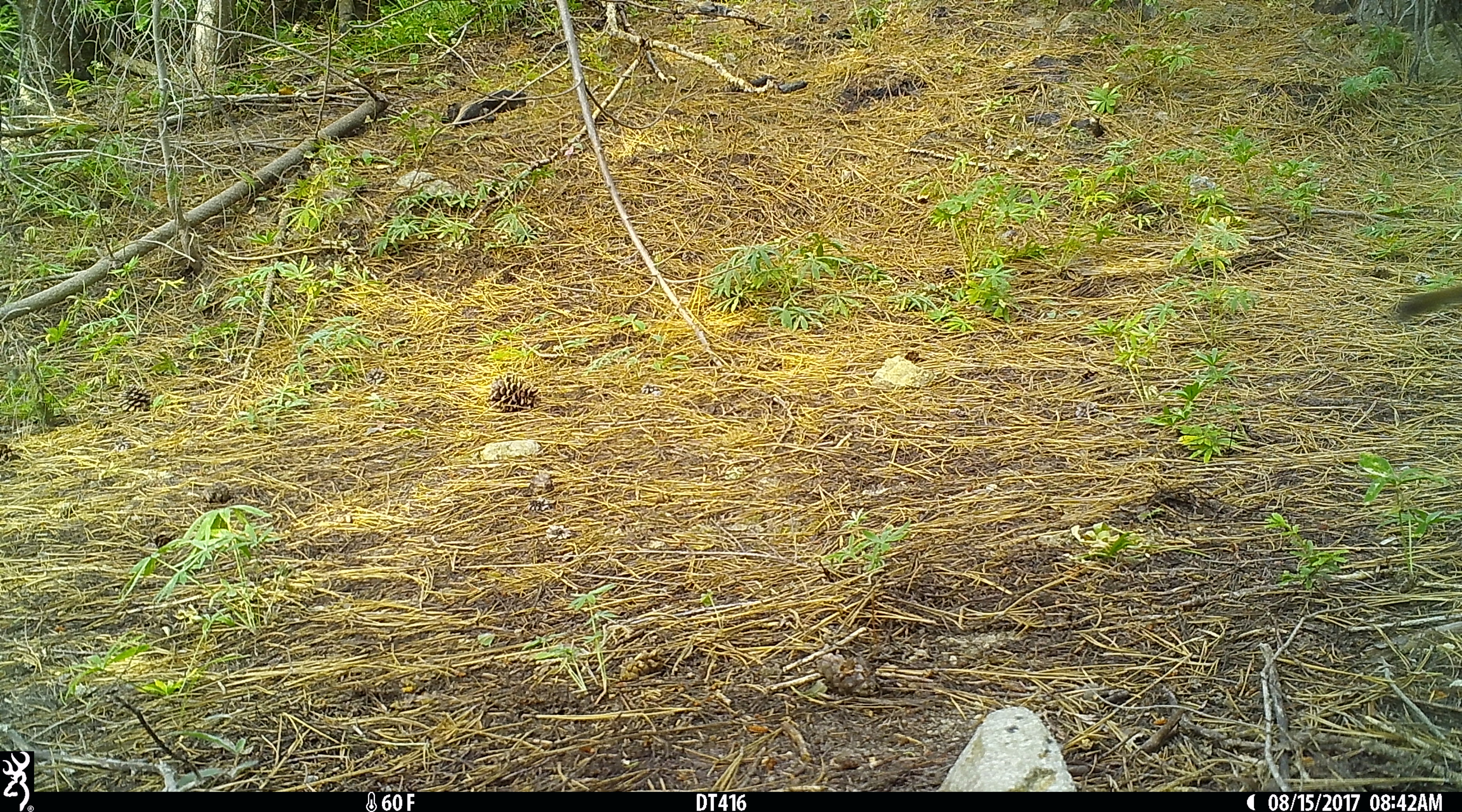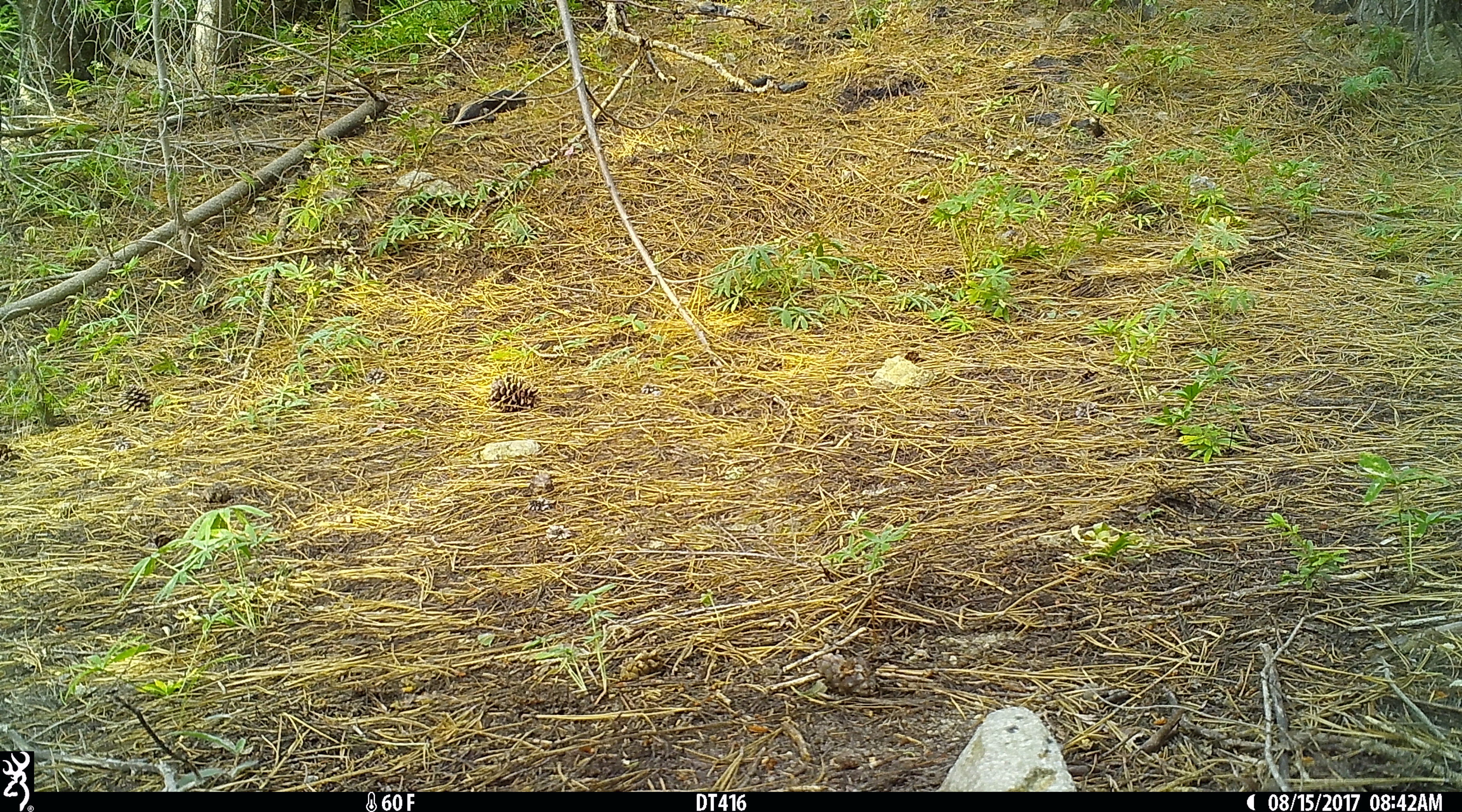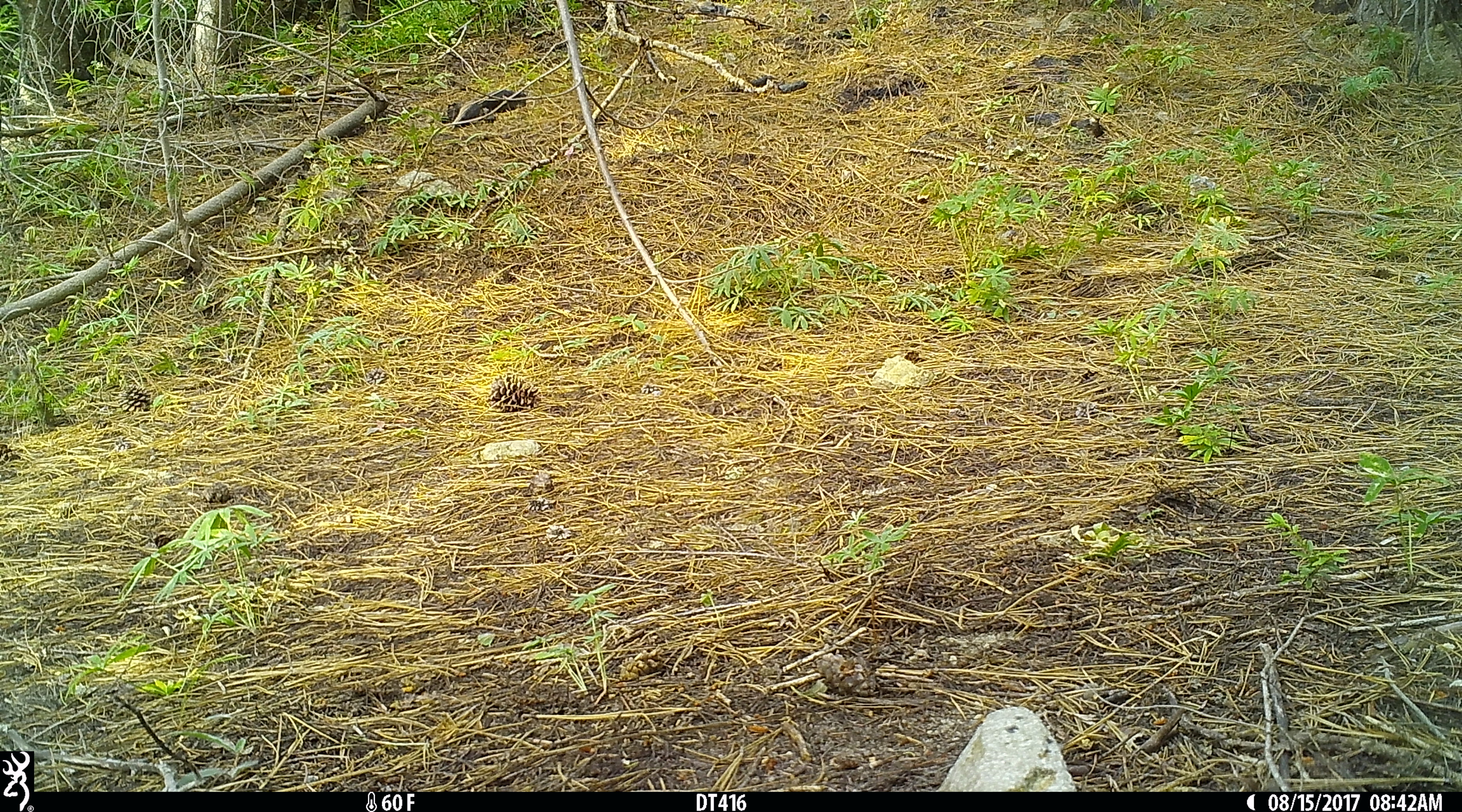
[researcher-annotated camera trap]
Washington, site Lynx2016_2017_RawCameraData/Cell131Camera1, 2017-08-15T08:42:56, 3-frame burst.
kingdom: Animalia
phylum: Chordata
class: Mammalia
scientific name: Mammalia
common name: small mammal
Small mammal (Mammalia). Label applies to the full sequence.